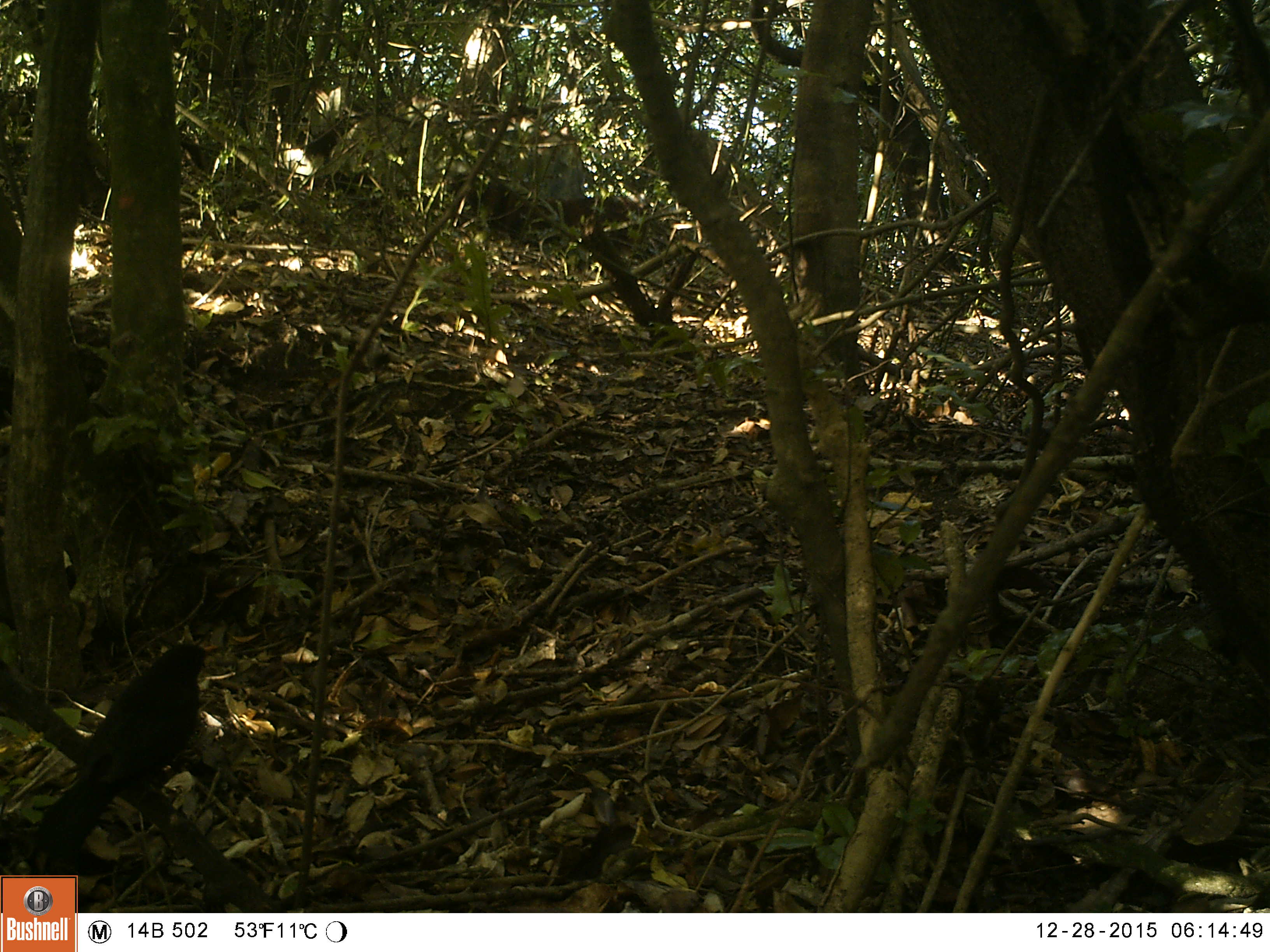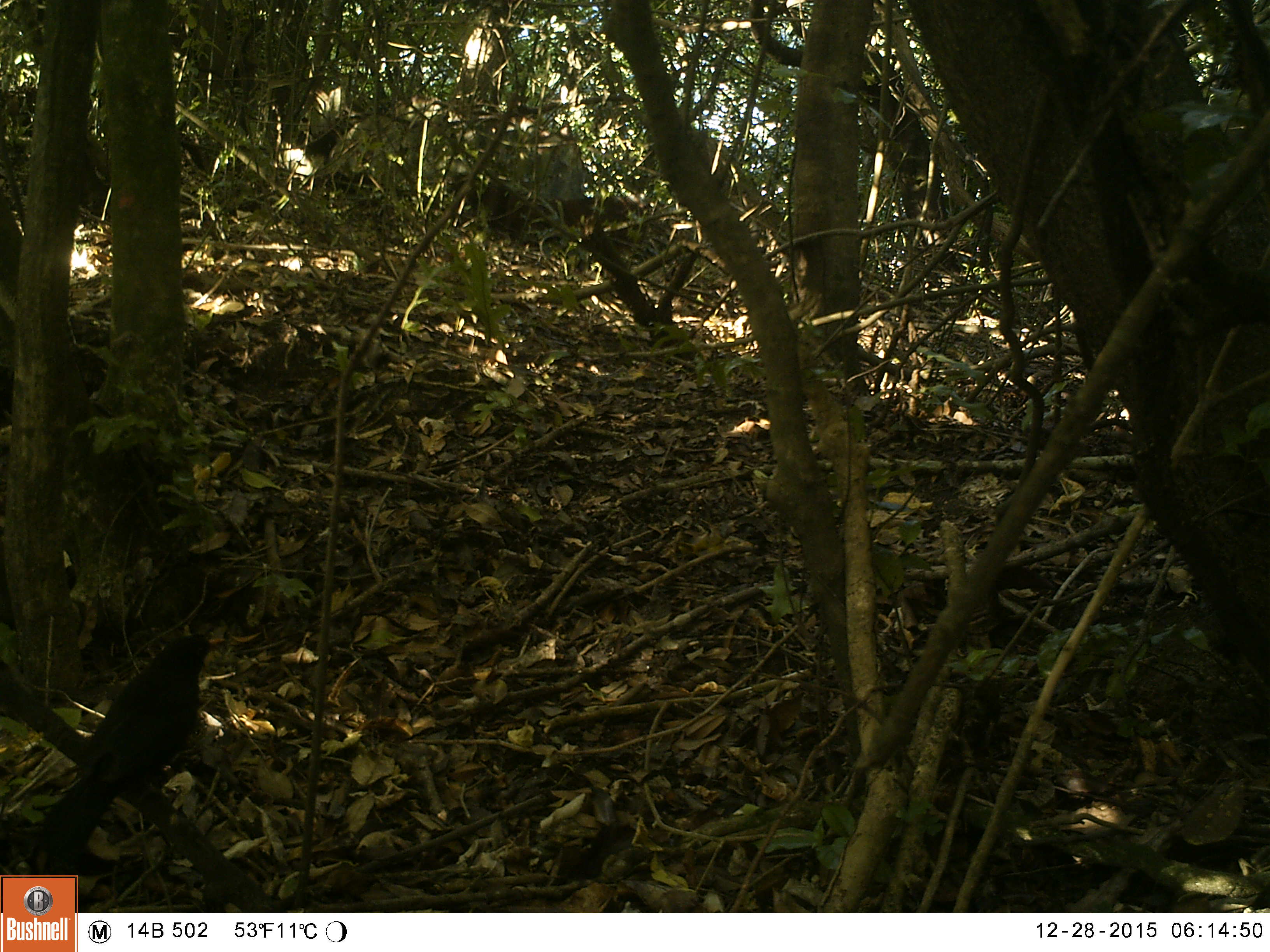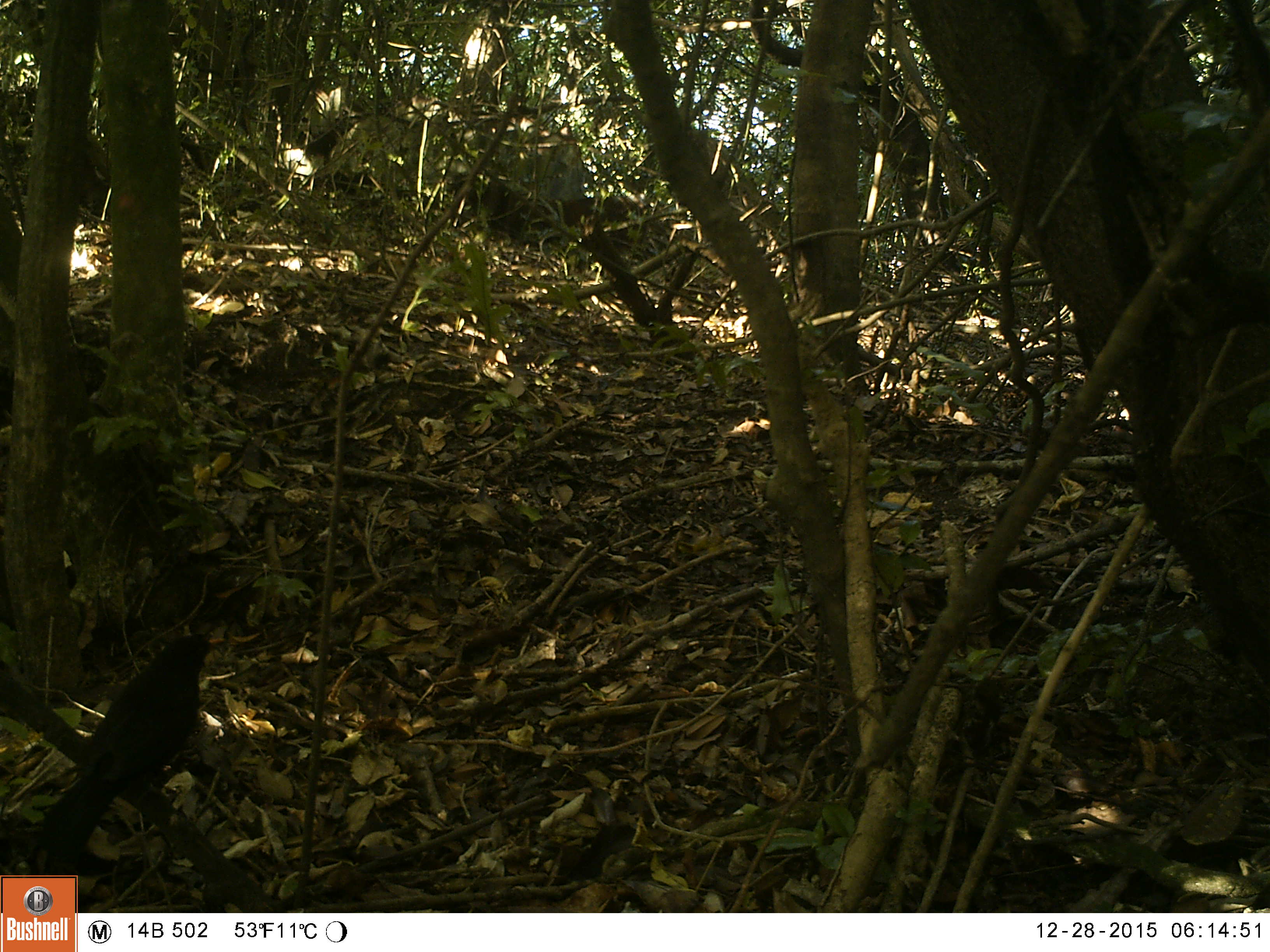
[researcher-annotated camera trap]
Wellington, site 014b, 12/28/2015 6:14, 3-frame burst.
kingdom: Animalia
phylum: Chordata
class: Aves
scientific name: Aves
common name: bird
Bird (Aves).